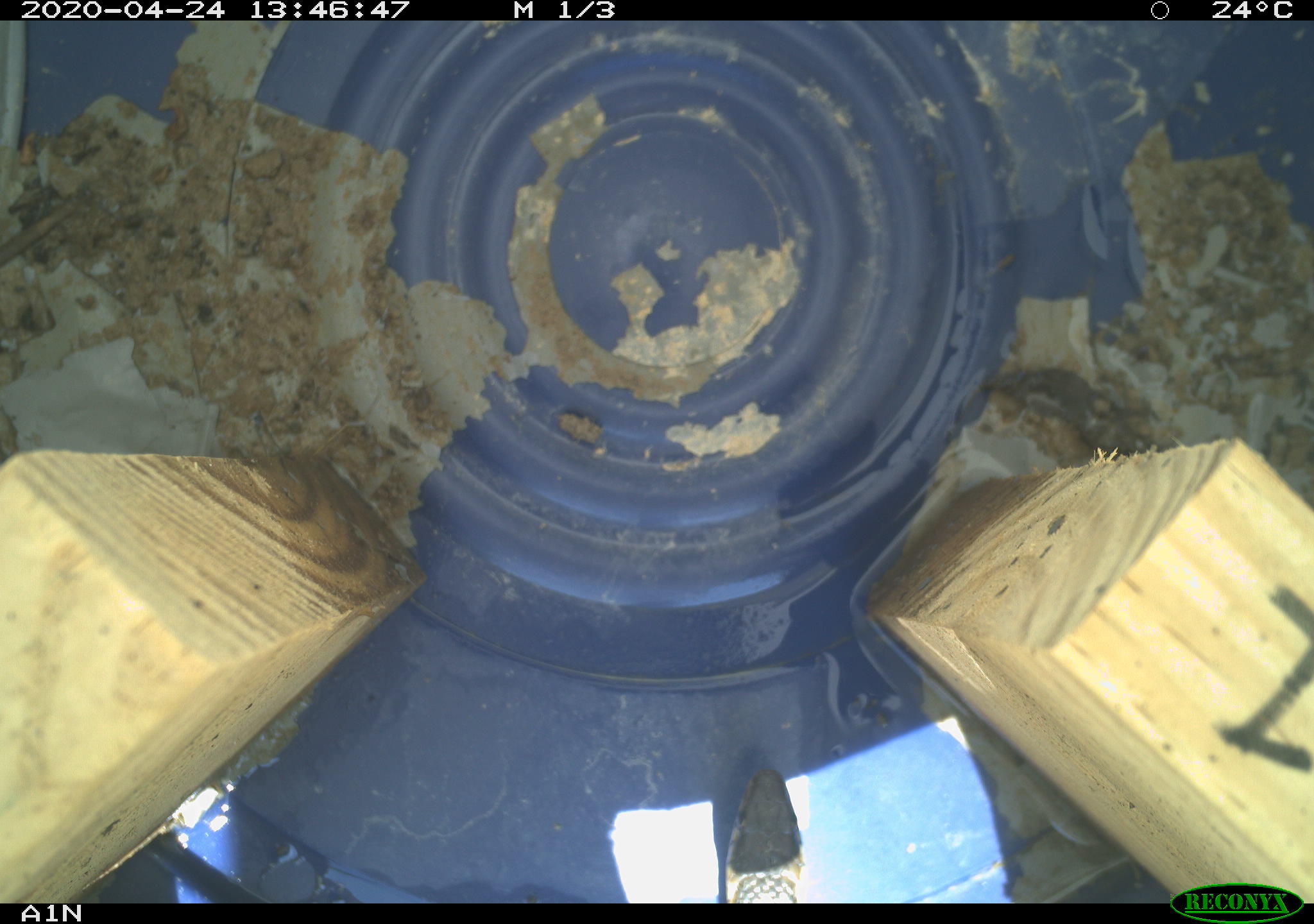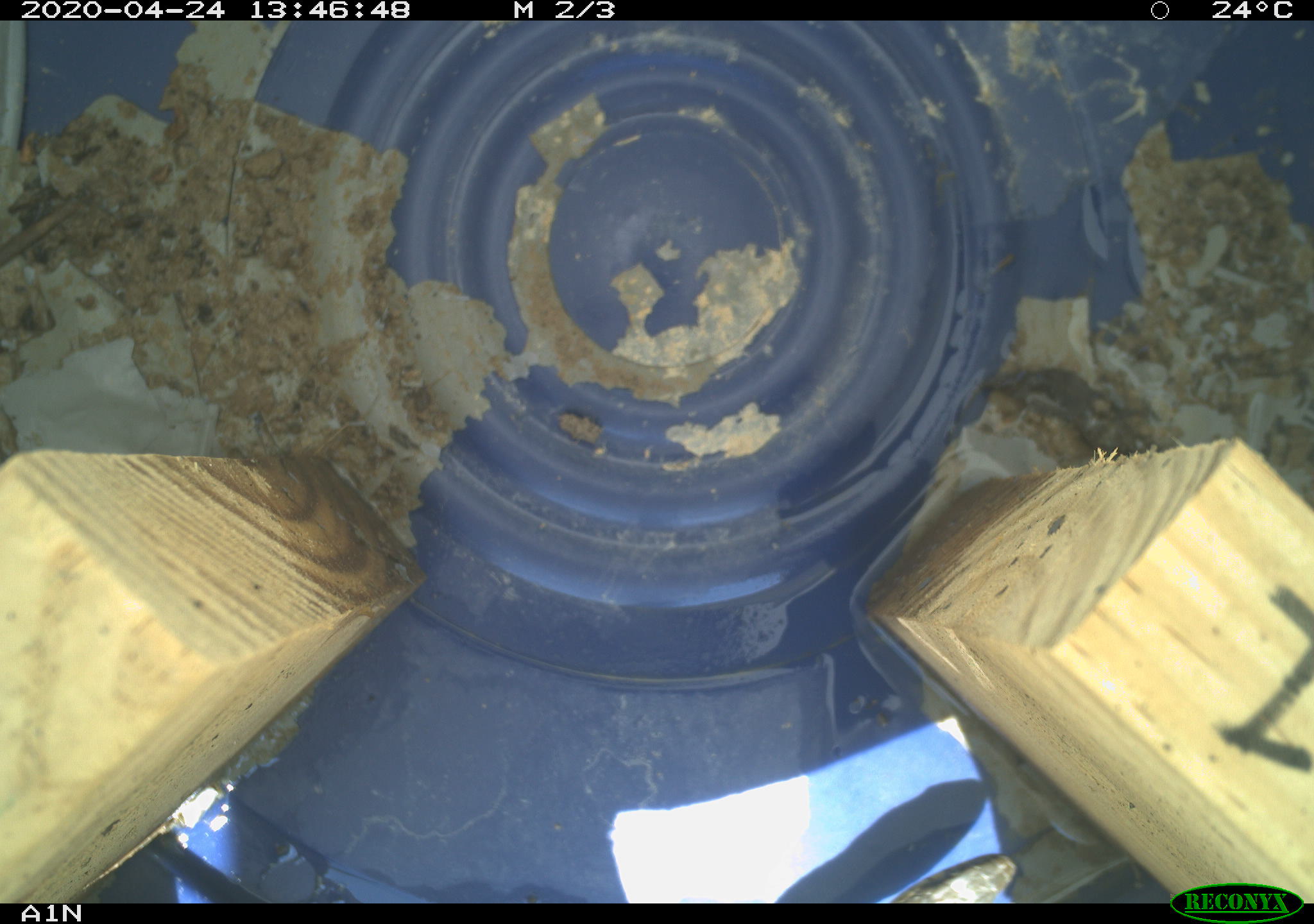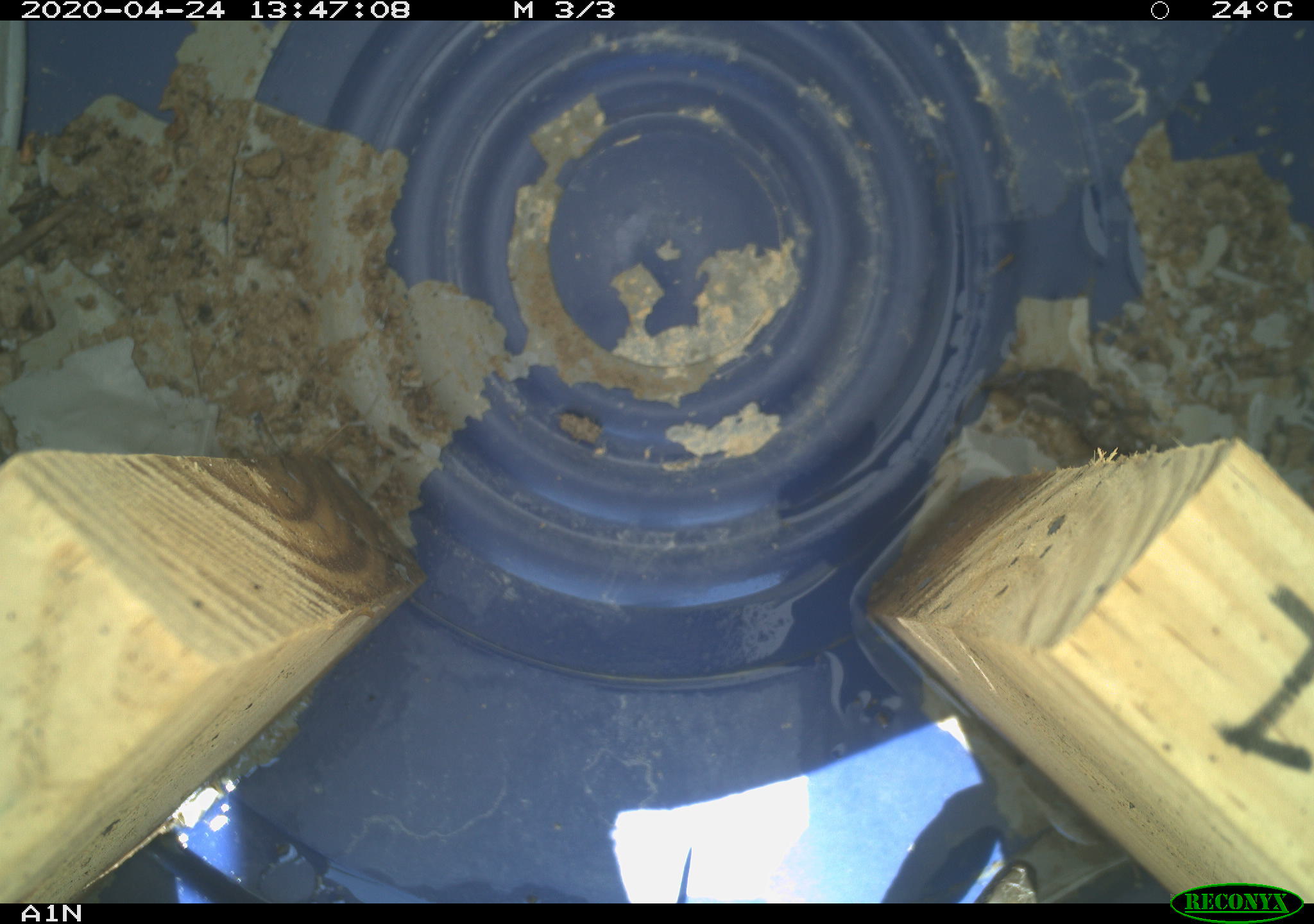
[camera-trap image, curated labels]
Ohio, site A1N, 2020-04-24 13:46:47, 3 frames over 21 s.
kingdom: Animalia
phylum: Chordata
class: Reptilia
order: Squamata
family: Colubridae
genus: Thamnophis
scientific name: Thamnophis sirtalis sirtalis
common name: eastern gartersnake